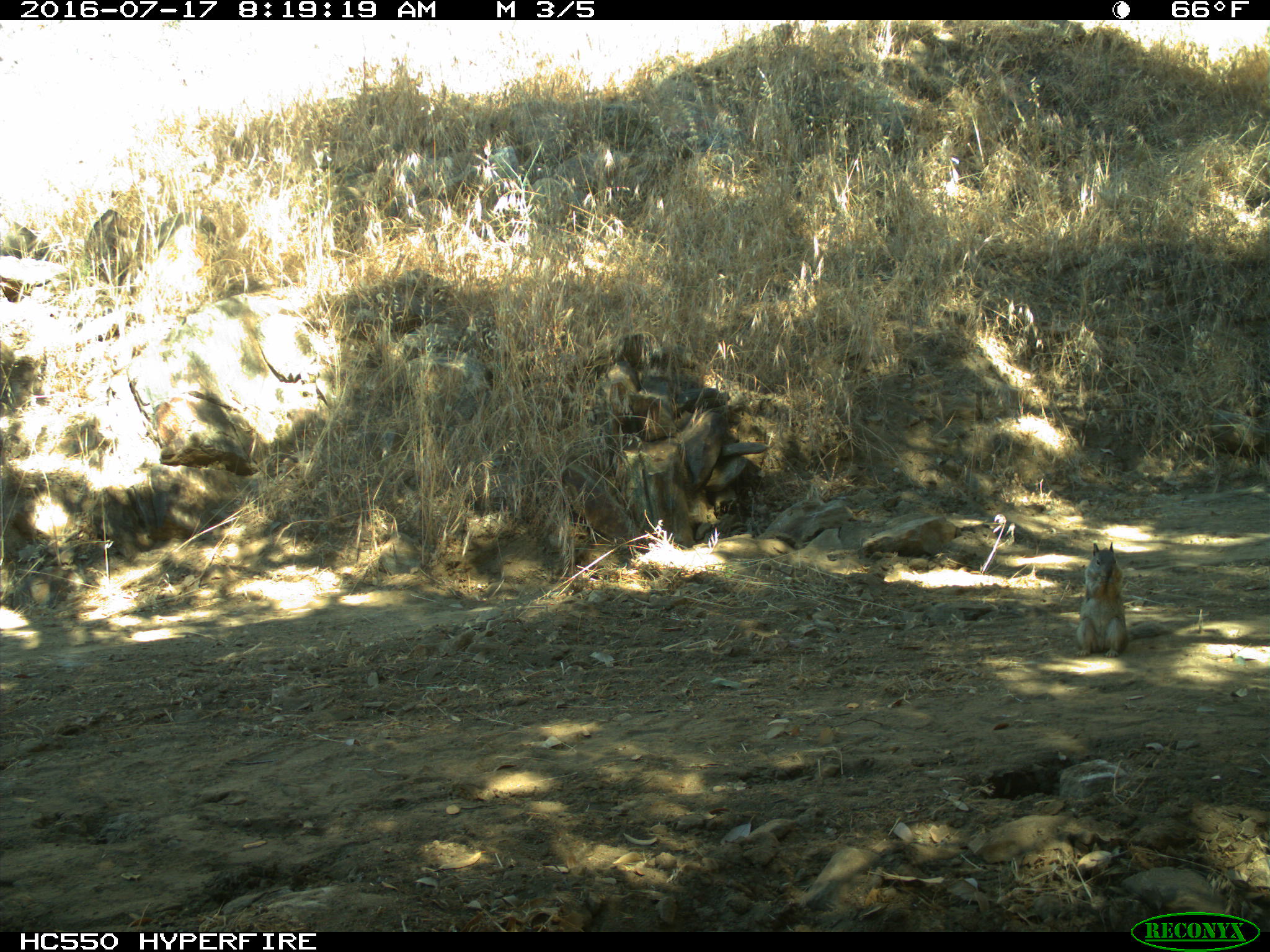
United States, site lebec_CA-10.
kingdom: Animalia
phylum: Chordata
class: Mammalia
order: Rodentia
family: Sciuridae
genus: Otospermophilus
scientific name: Otospermophilus beecheyi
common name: california ground squirrel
Otospermophilus beecheyi (california ground squirrel).